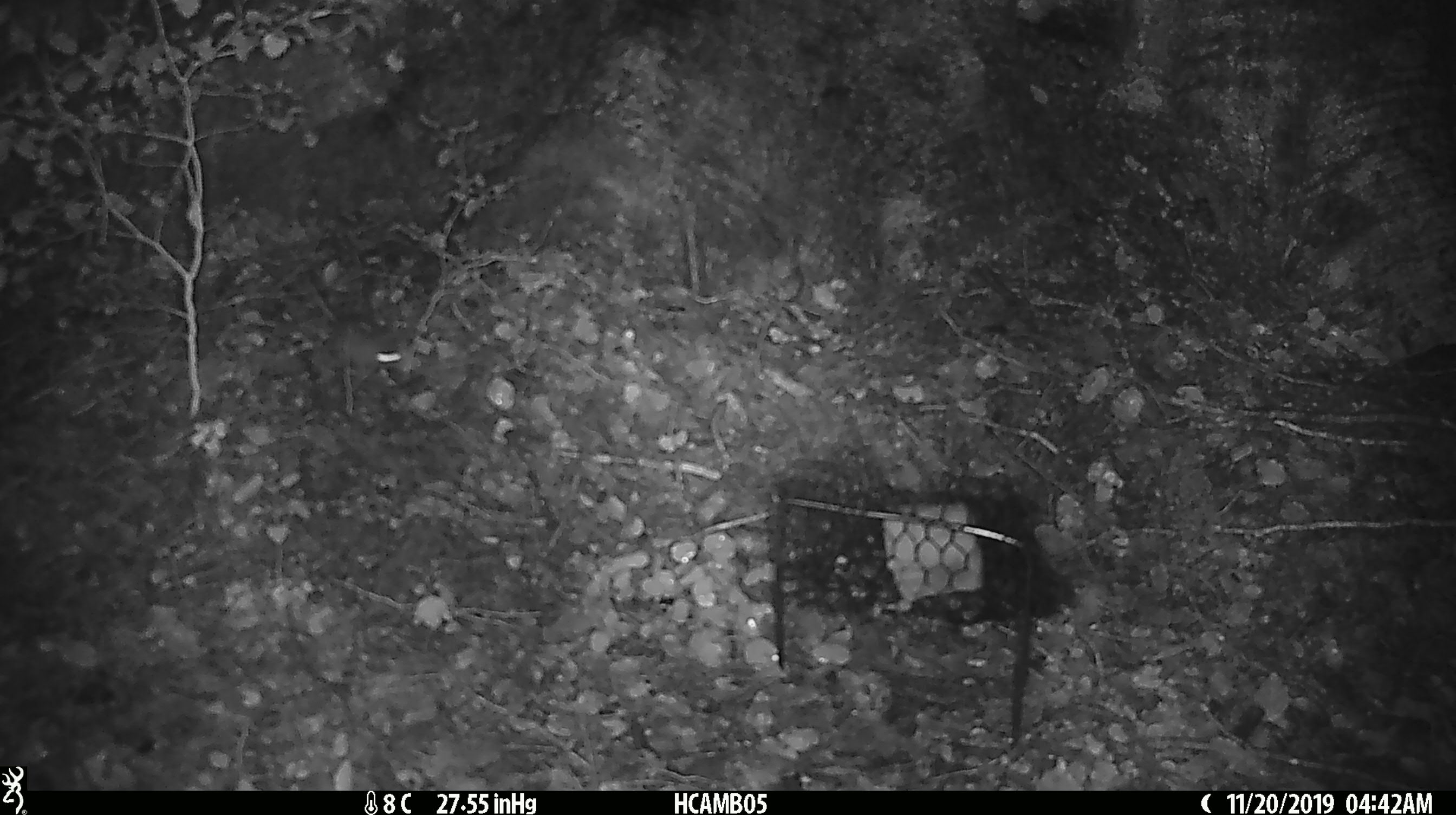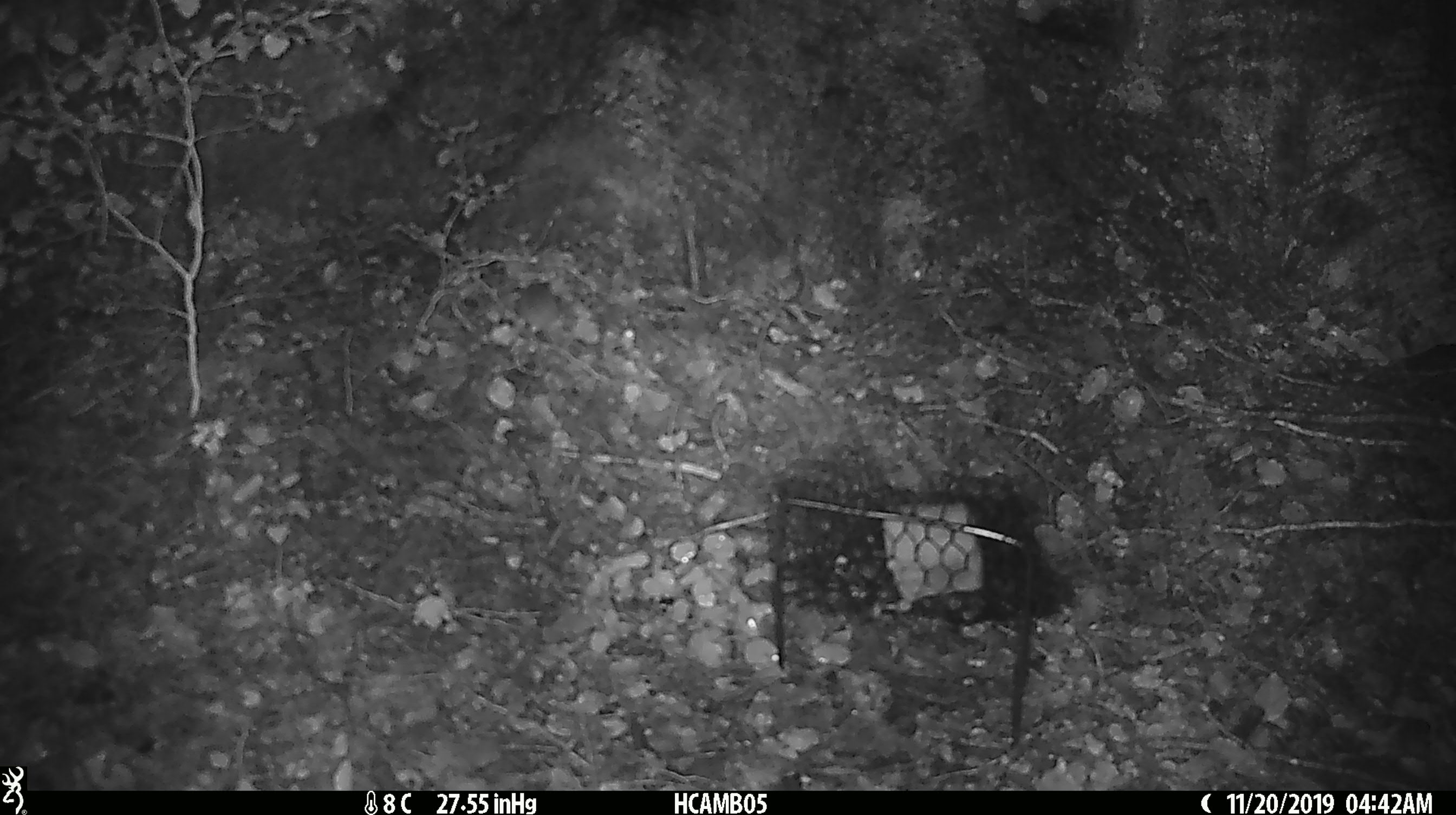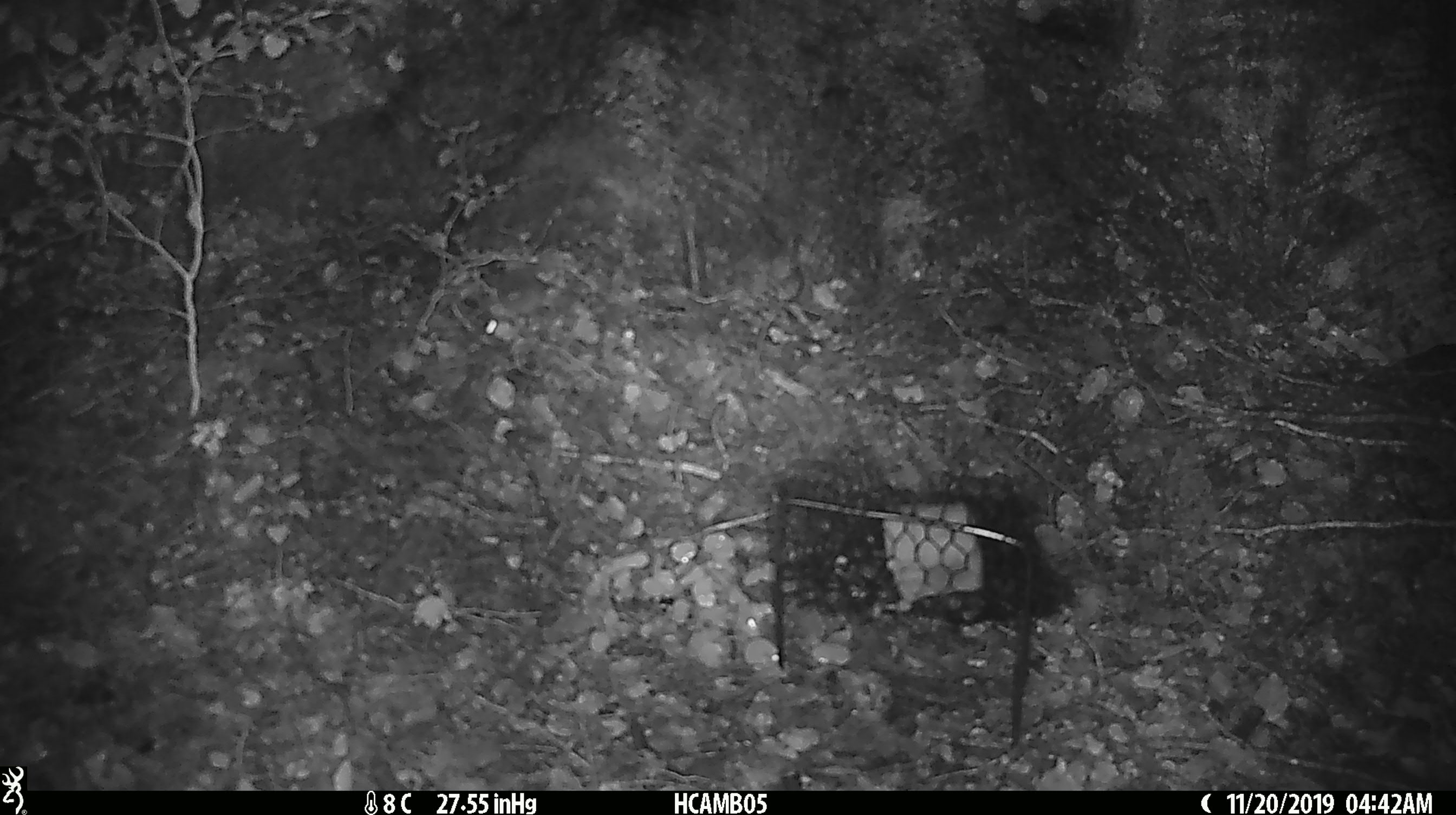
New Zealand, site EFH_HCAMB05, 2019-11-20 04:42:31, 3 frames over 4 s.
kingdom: Animalia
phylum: Chordata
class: Mammalia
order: Rodentia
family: Muridae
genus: Mus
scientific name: Mus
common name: mouse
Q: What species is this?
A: Mouse (Mus).